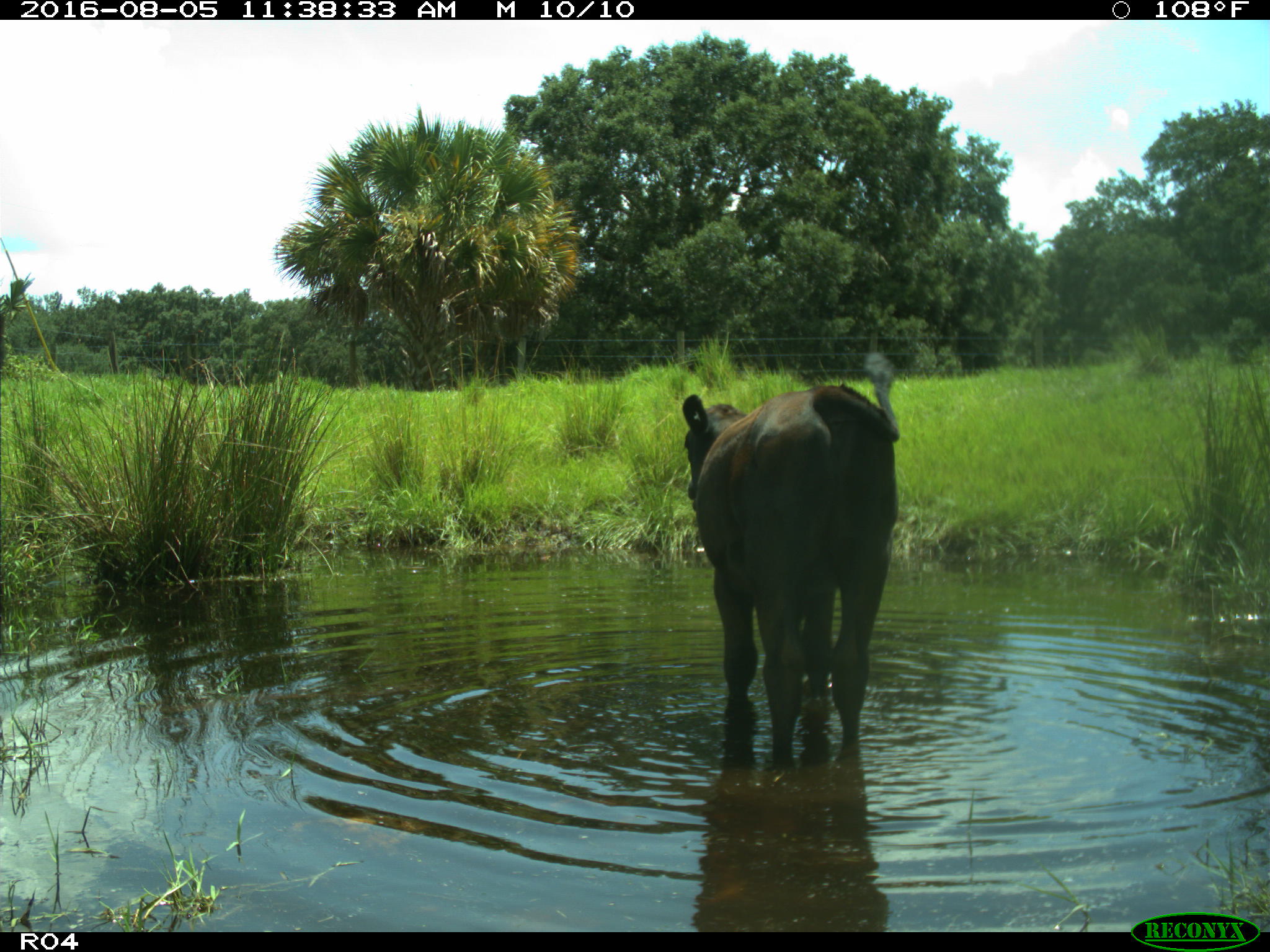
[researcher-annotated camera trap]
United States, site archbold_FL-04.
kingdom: Animalia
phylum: Chordata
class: Mammalia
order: Artiodactyla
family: Bovidae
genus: Bos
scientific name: Bos taurus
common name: domestic cow